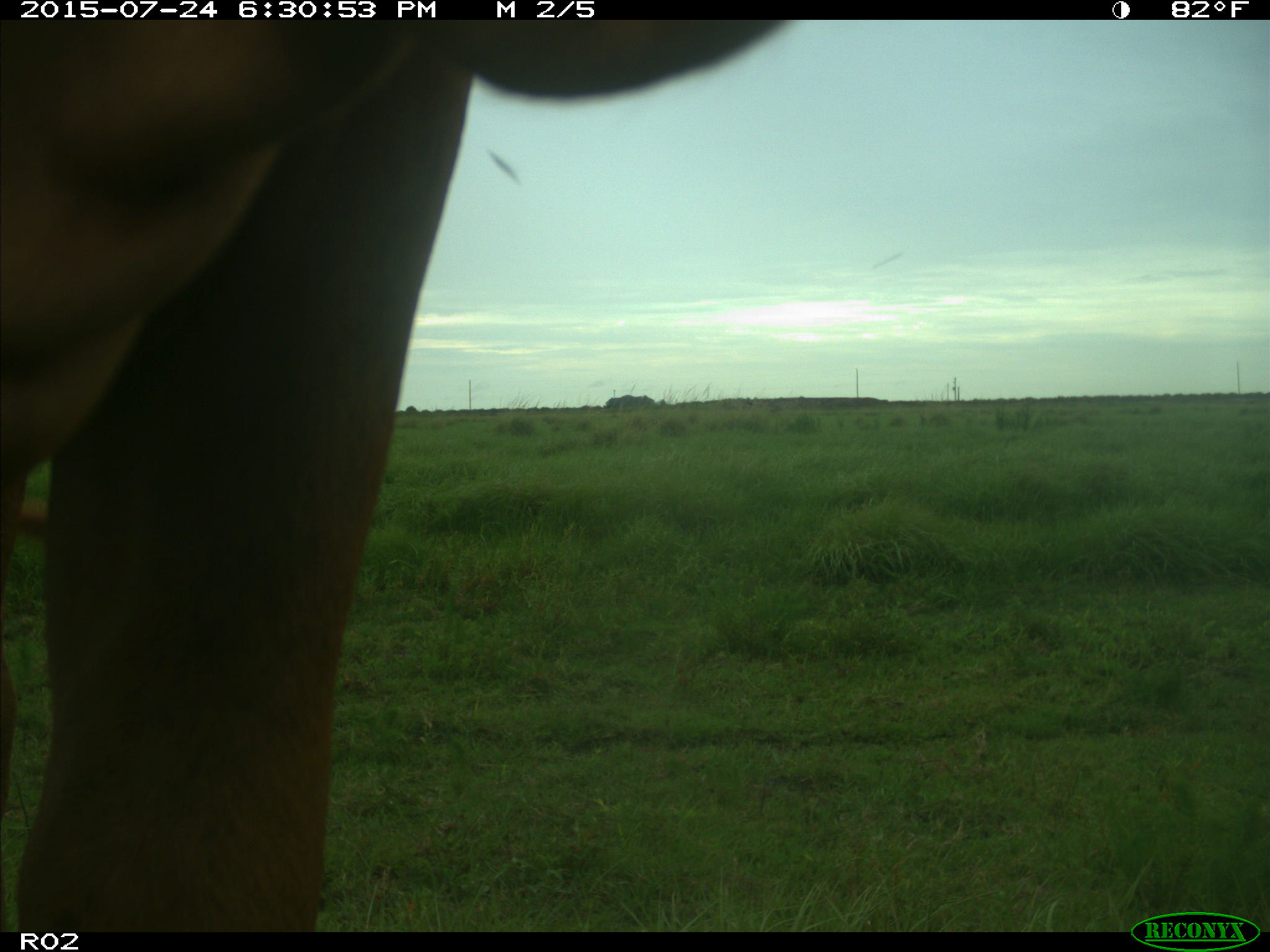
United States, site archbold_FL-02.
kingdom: Animalia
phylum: Chordata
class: Mammalia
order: Artiodactyla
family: Bovidae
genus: Bos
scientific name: Bos taurus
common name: domestic cow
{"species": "Bos taurus (domestic cow)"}